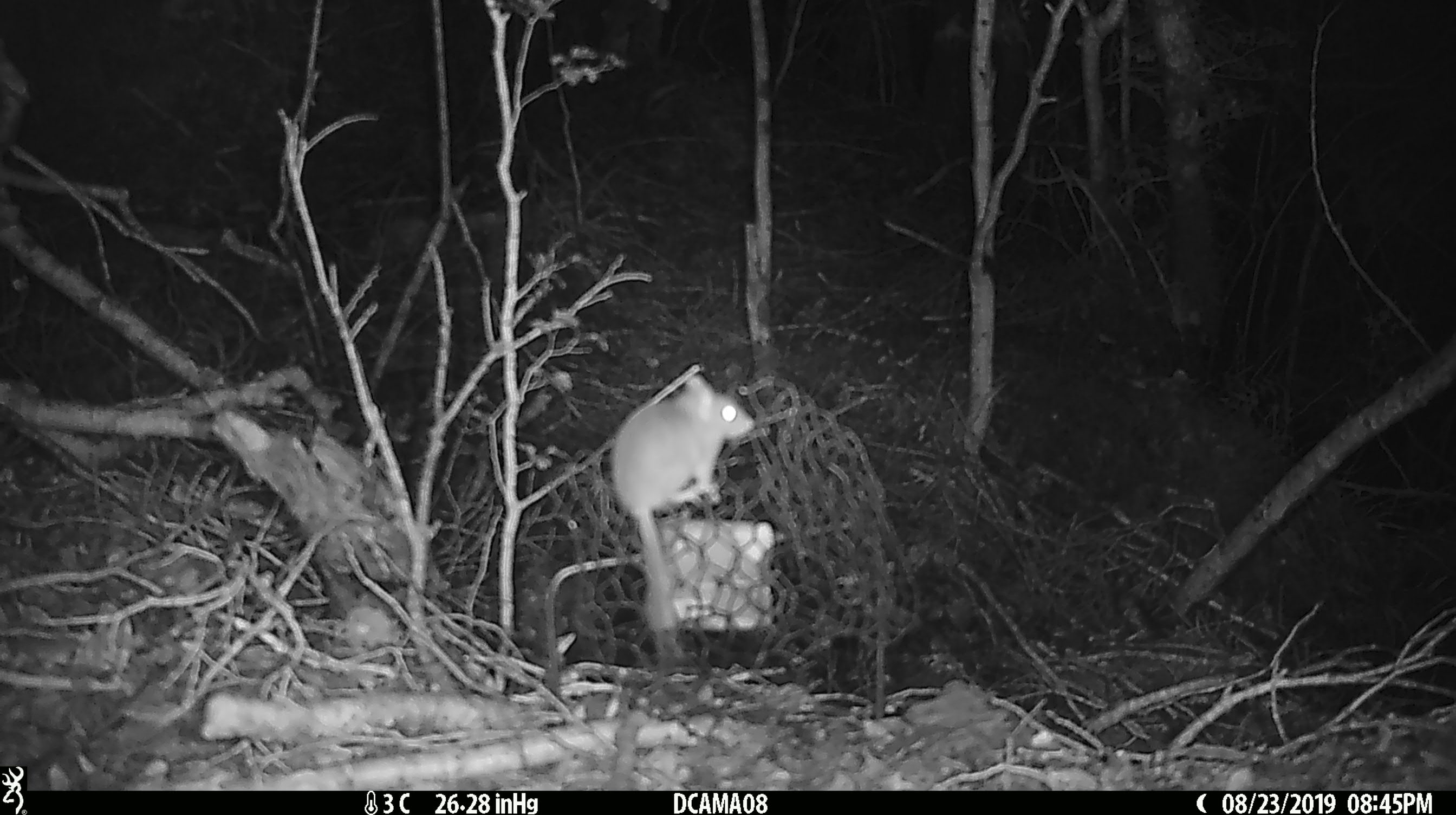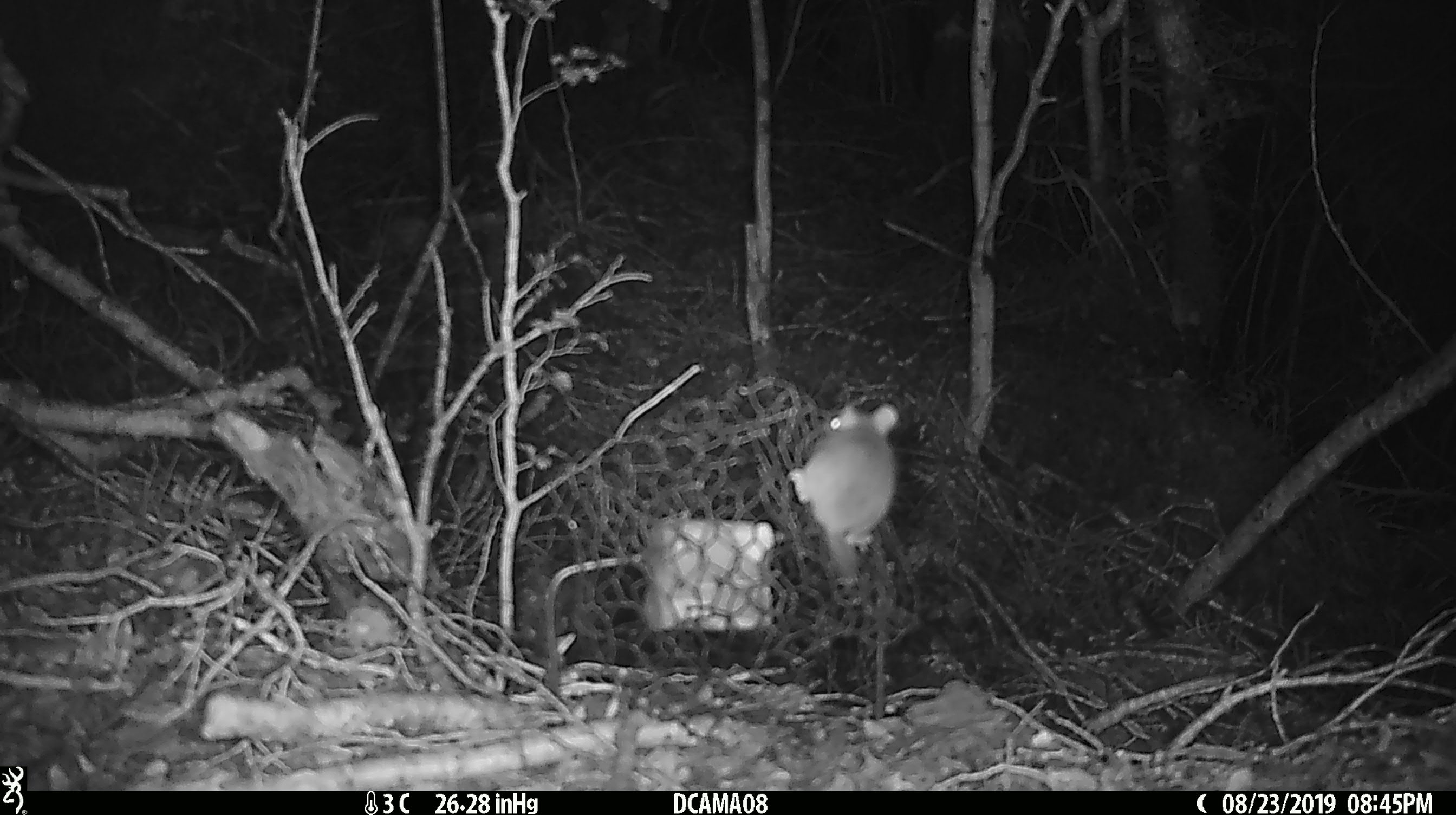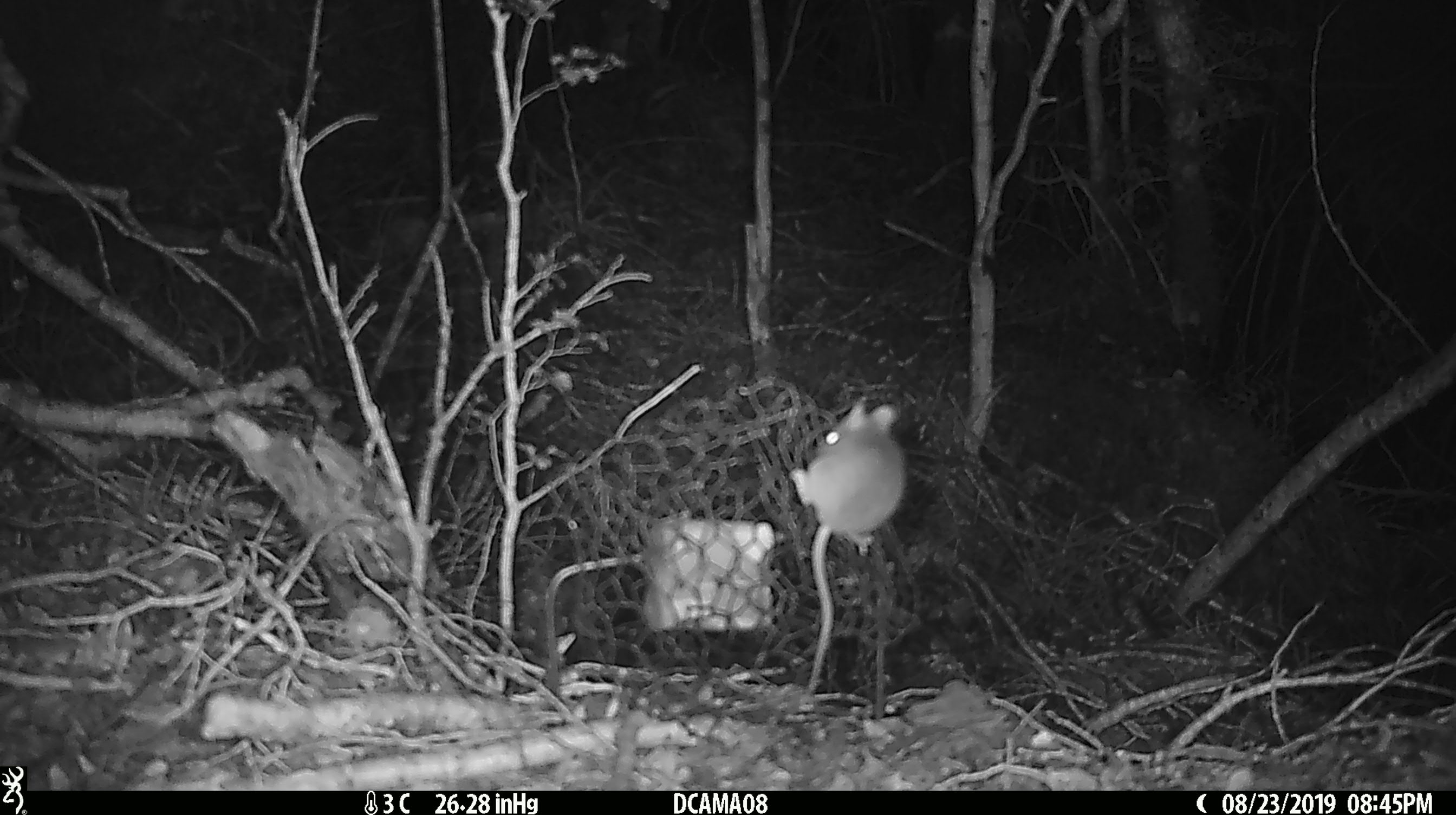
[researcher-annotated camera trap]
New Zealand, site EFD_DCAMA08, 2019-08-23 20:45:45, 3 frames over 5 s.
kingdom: Animalia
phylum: Chordata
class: Mammalia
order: Rodentia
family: Muridae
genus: Mus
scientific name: Mus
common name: mouse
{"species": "mouse (Mus)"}